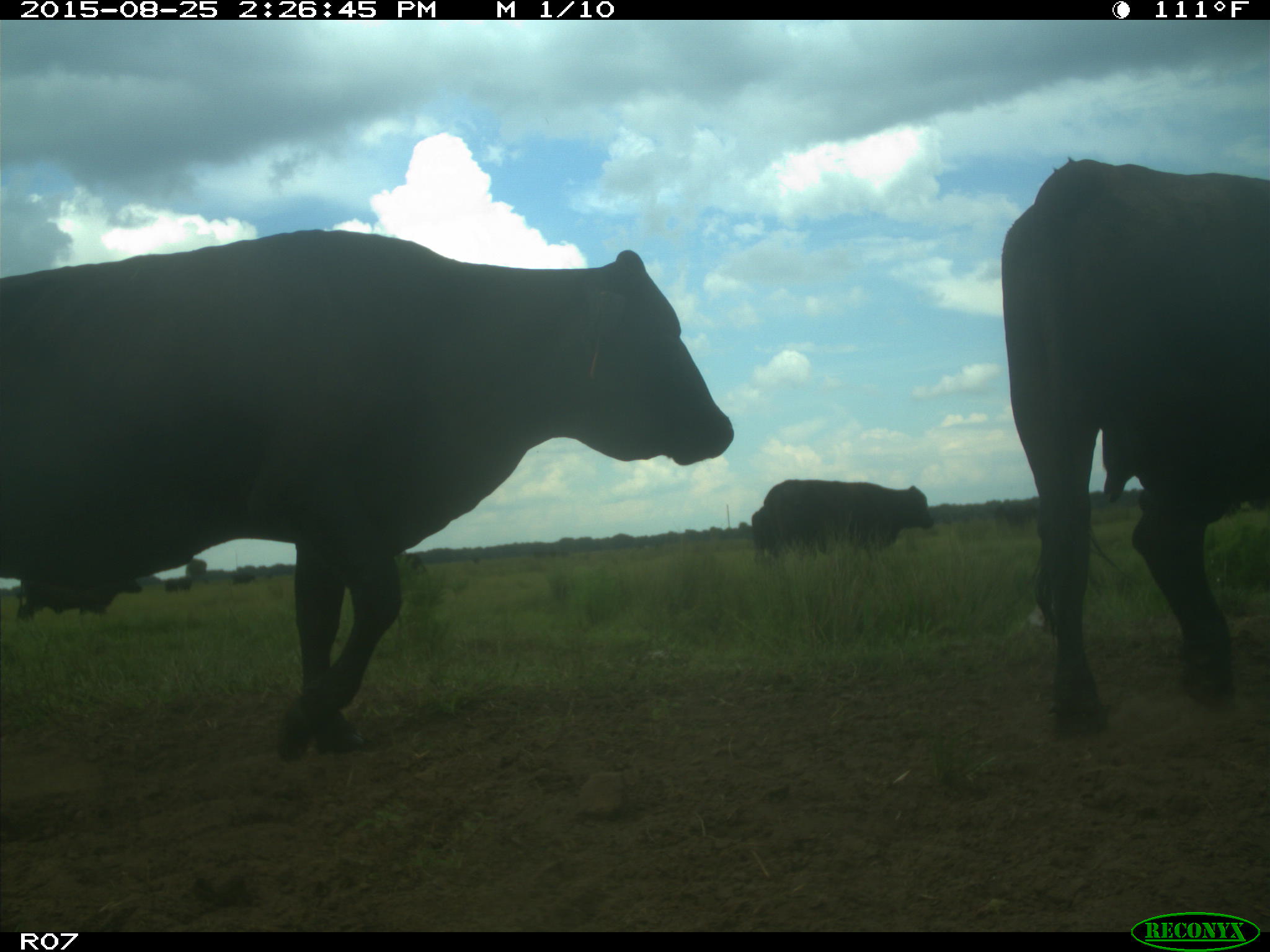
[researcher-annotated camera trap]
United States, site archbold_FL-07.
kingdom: Animalia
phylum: Chordata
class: Mammalia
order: Artiodactyla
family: Bovidae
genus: Bos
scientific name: Bos taurus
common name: domestic cow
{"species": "Bos taurus (domestic cow)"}